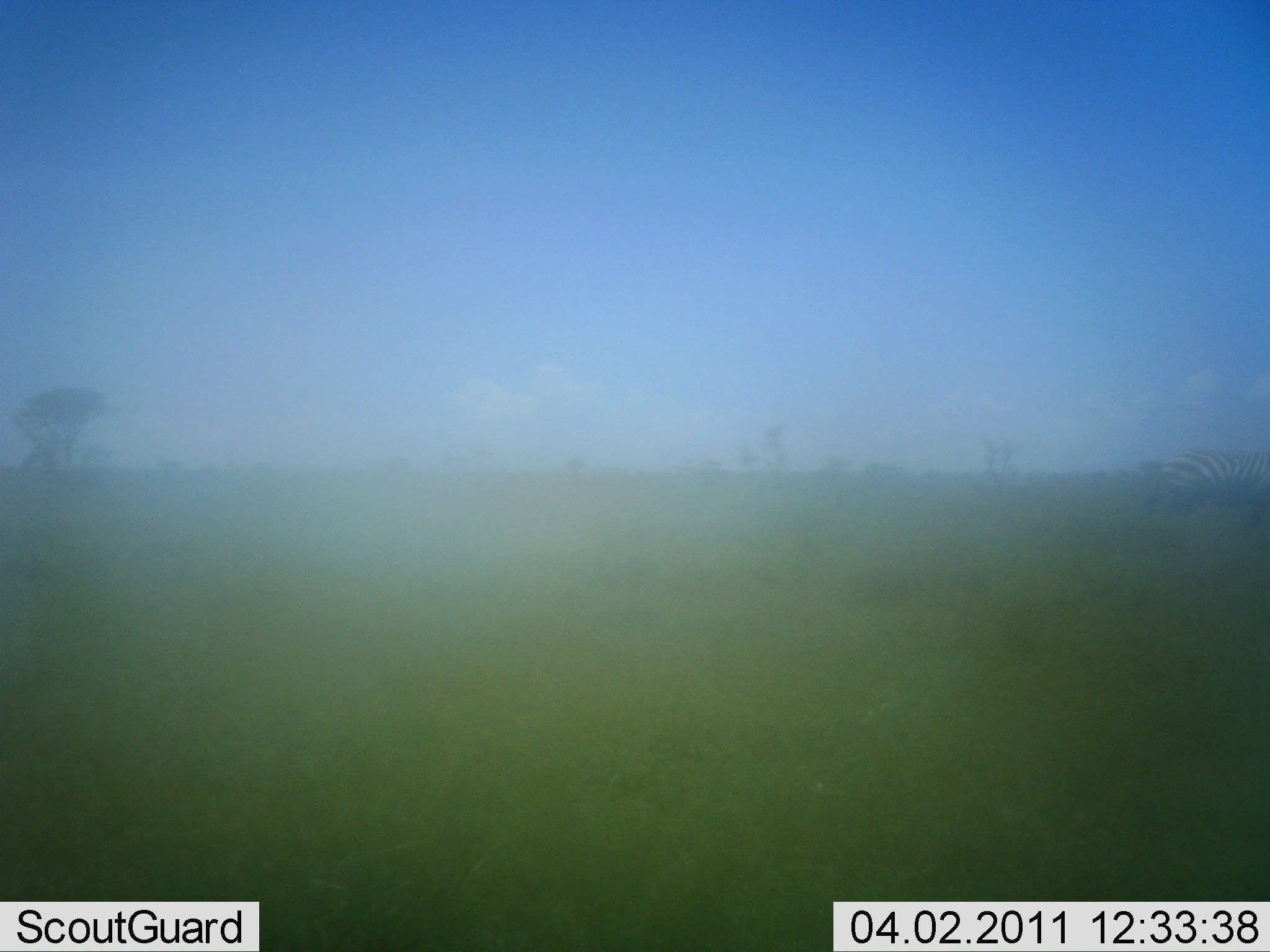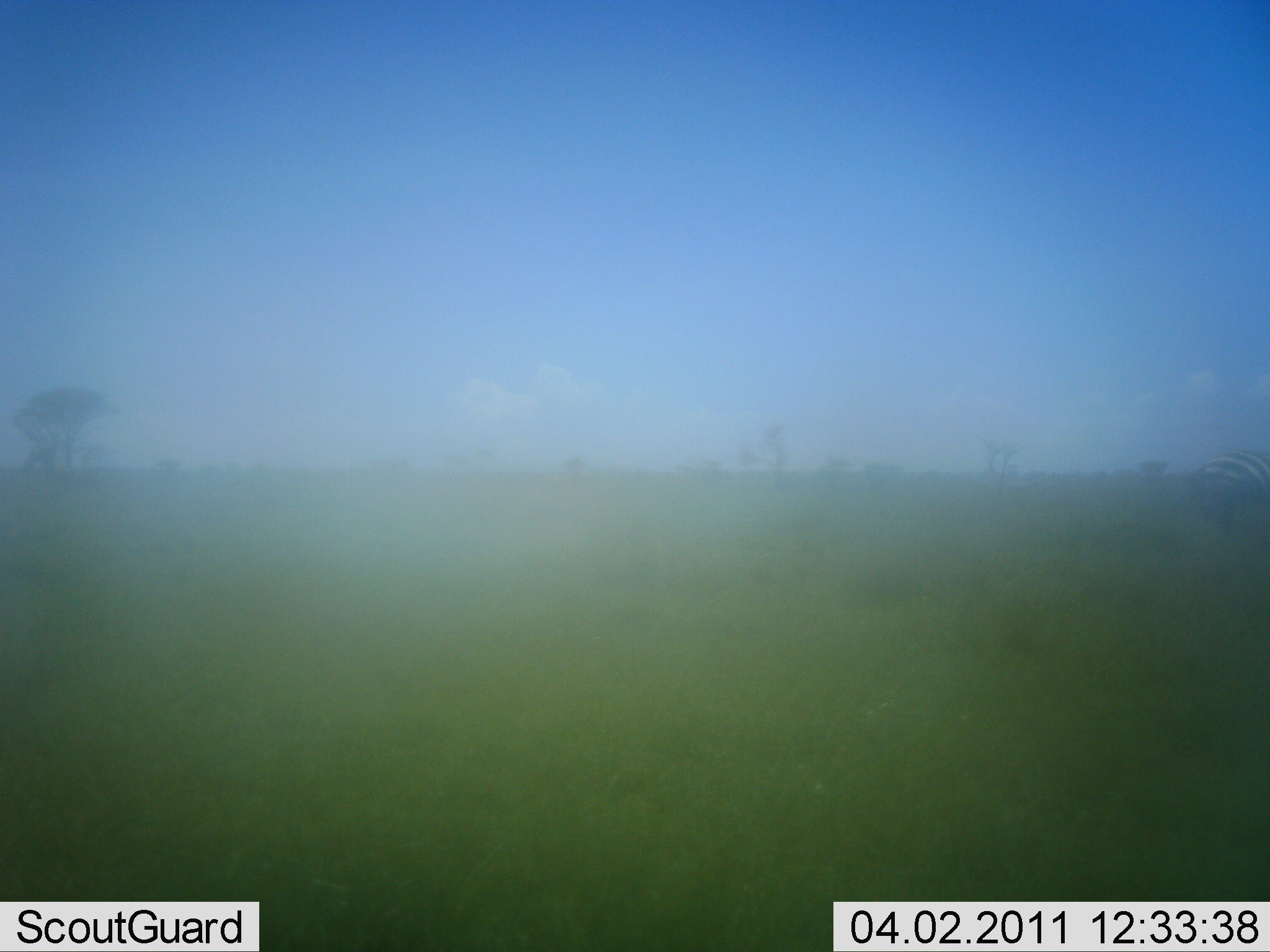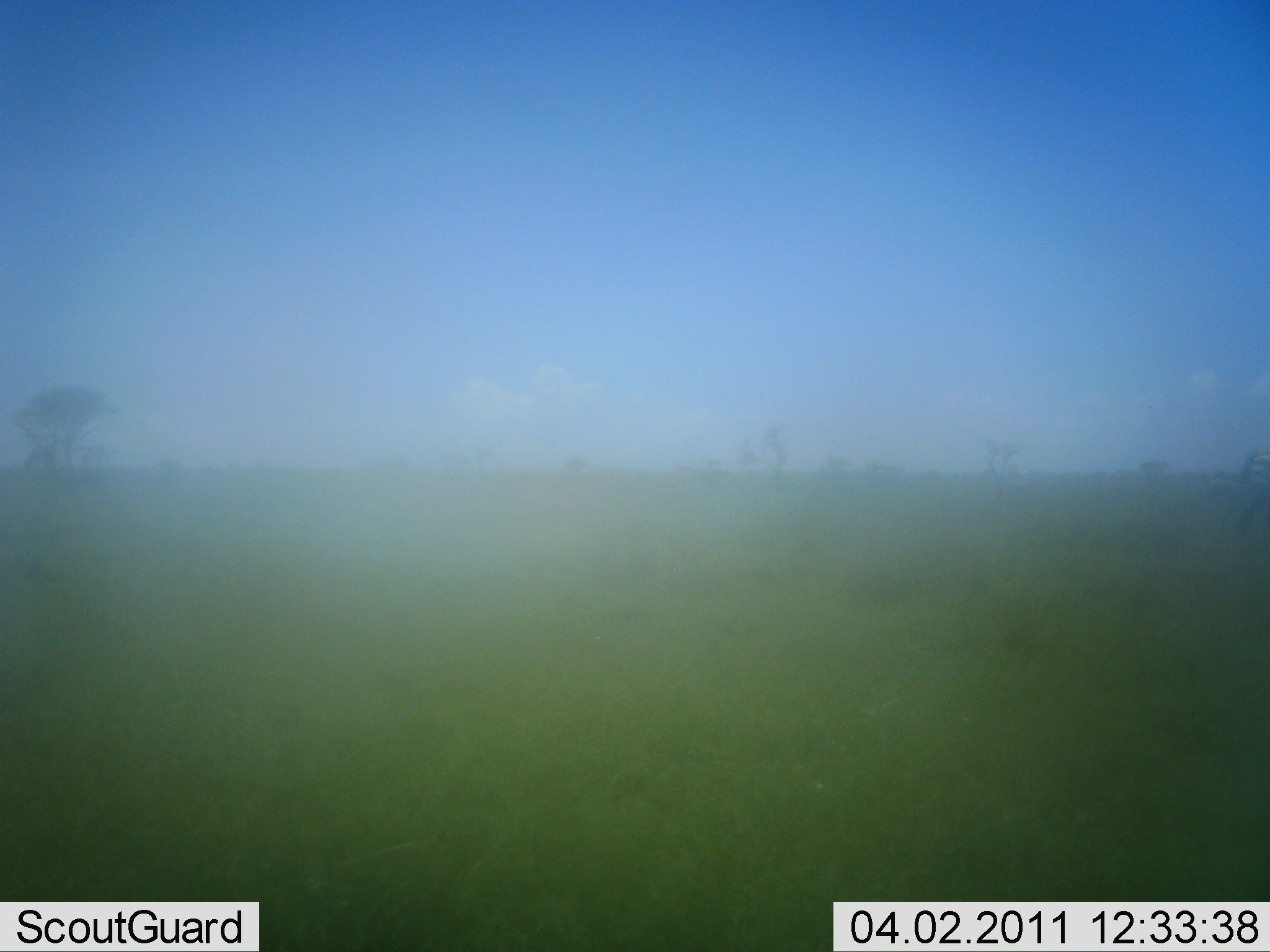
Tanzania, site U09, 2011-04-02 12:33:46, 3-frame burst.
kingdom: Animalia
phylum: Chordata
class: Mammalia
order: Perissodactyla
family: Equidae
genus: Equus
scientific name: Equus quagga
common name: plains zebra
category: zebra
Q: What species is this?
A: Zebra (plains zebra) (Equus quagga).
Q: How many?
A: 1.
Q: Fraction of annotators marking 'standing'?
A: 0%.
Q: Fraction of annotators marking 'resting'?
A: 0%.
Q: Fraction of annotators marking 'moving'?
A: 100%.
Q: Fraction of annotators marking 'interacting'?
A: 0%.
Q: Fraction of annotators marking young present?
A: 0%.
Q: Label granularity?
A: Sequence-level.